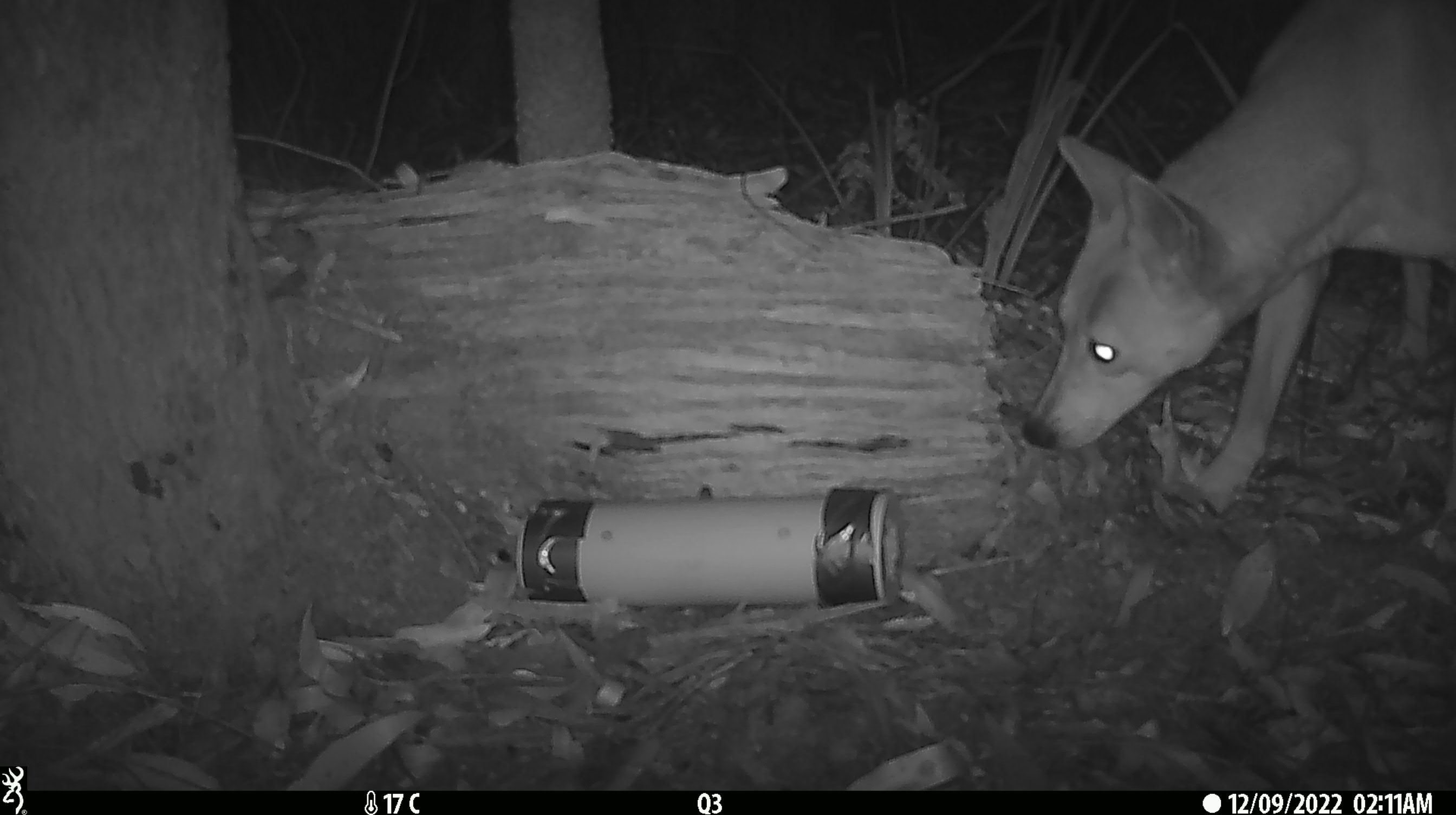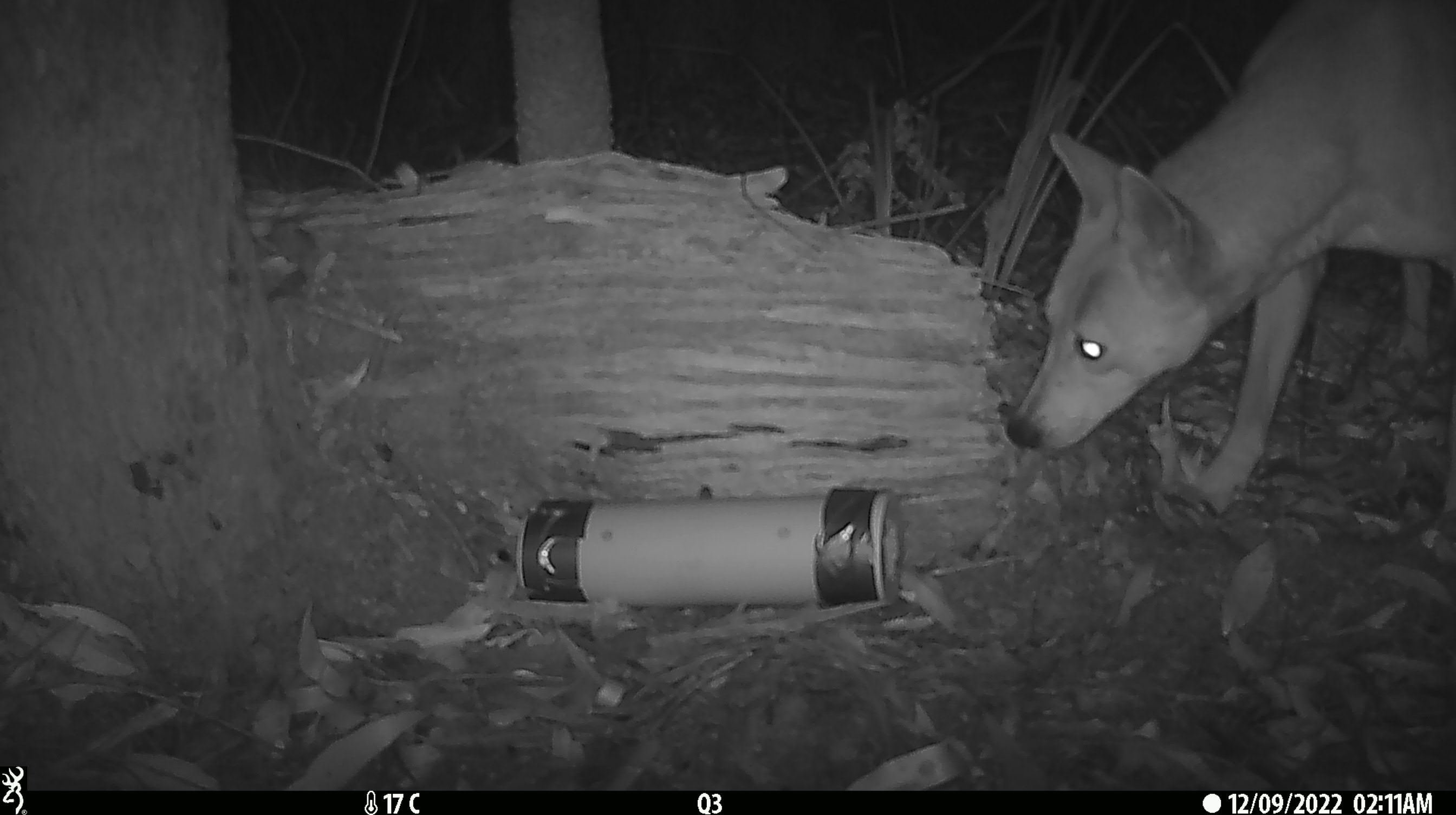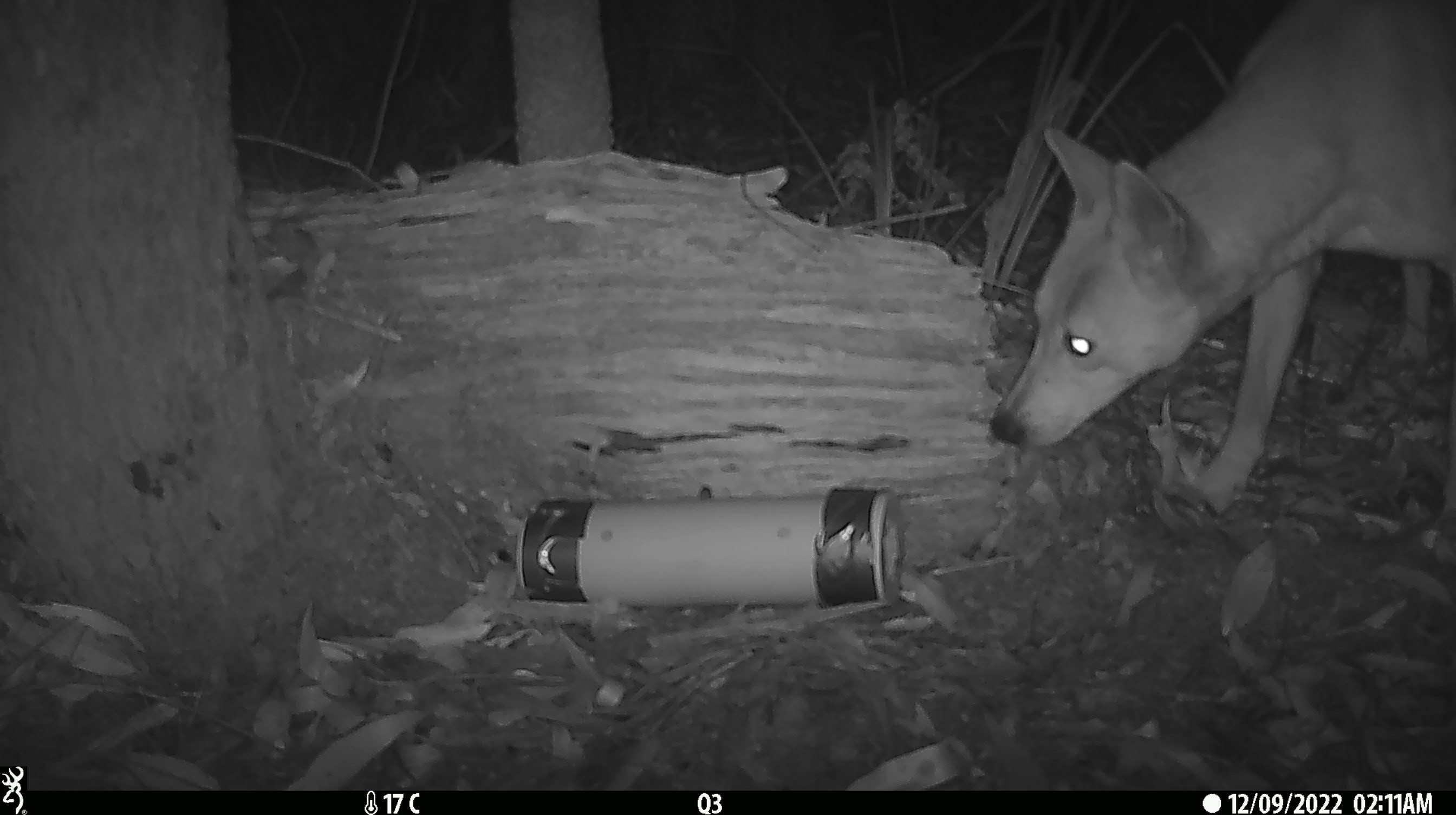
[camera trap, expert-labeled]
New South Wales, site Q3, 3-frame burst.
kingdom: Animalia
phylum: Chordata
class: Mammalia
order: Carnivora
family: Canidae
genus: Canis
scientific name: Canis familiaris dingo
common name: dingo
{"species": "dingo (Canis familiaris dingo)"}